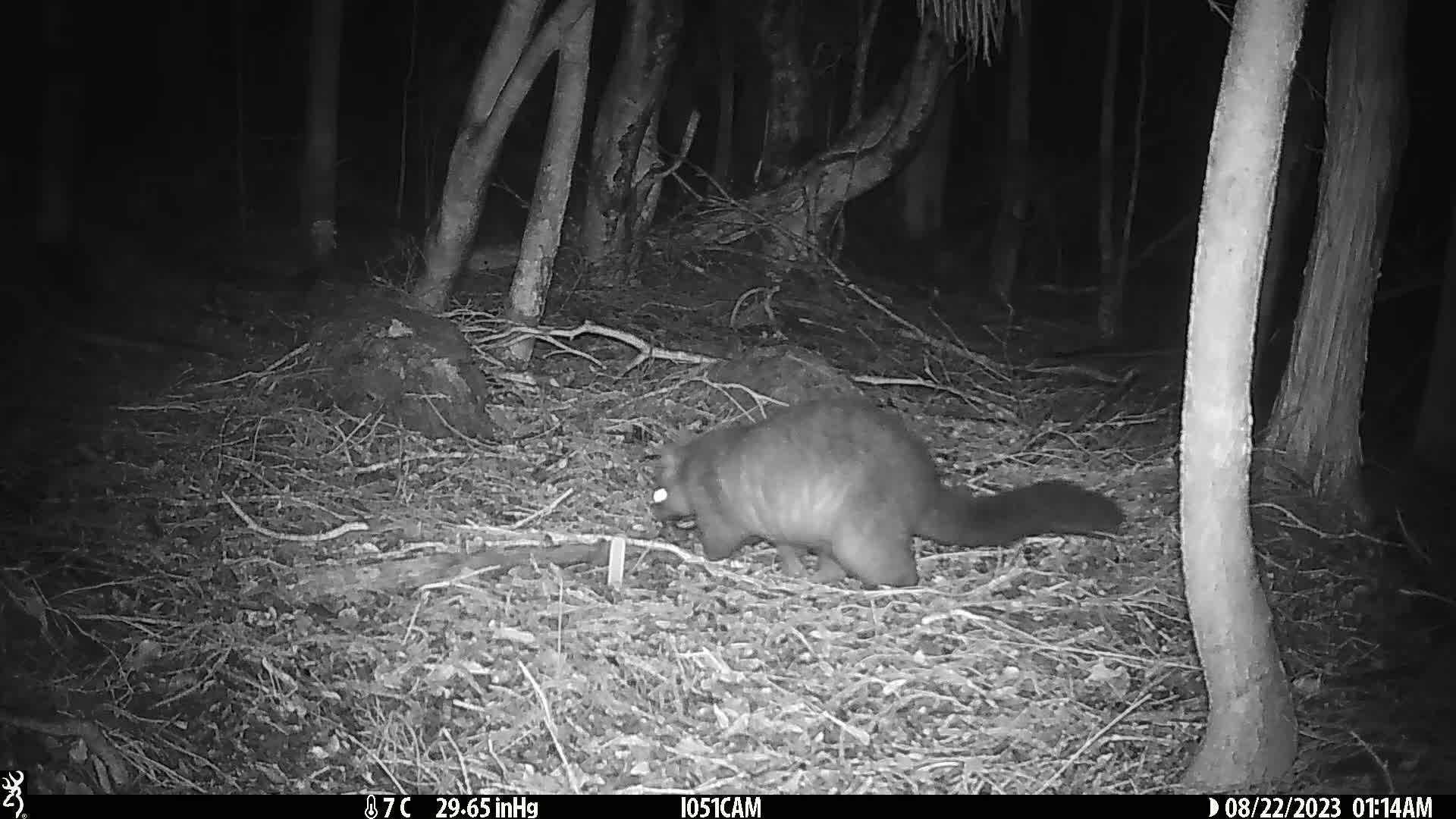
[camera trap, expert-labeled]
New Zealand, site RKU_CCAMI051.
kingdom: Animalia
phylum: Chordata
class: Mammalia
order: Diprotodontia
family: Phalangeridae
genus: Trichosurus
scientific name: Trichosurus vulpecula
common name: common brushtail possum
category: possum